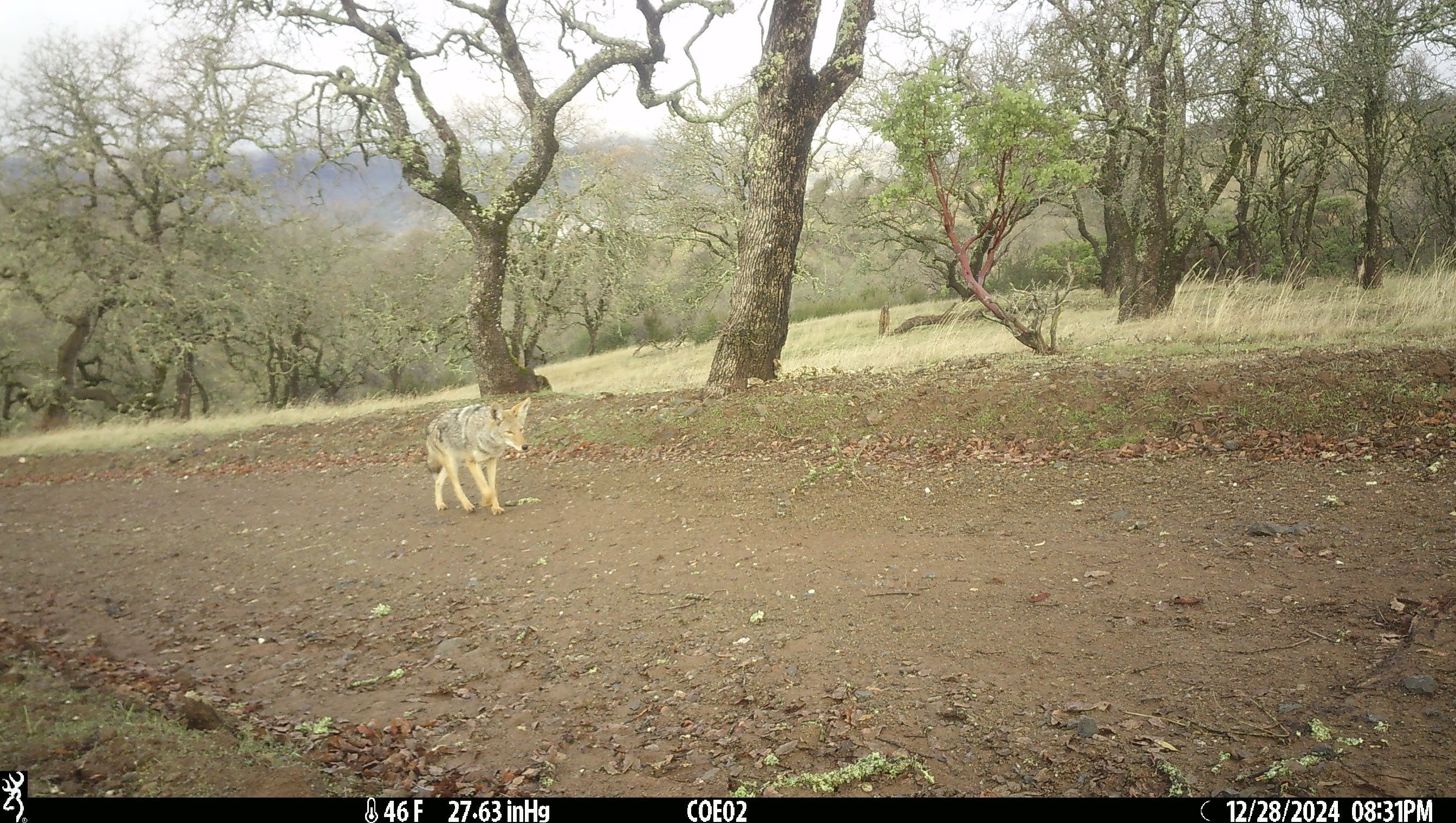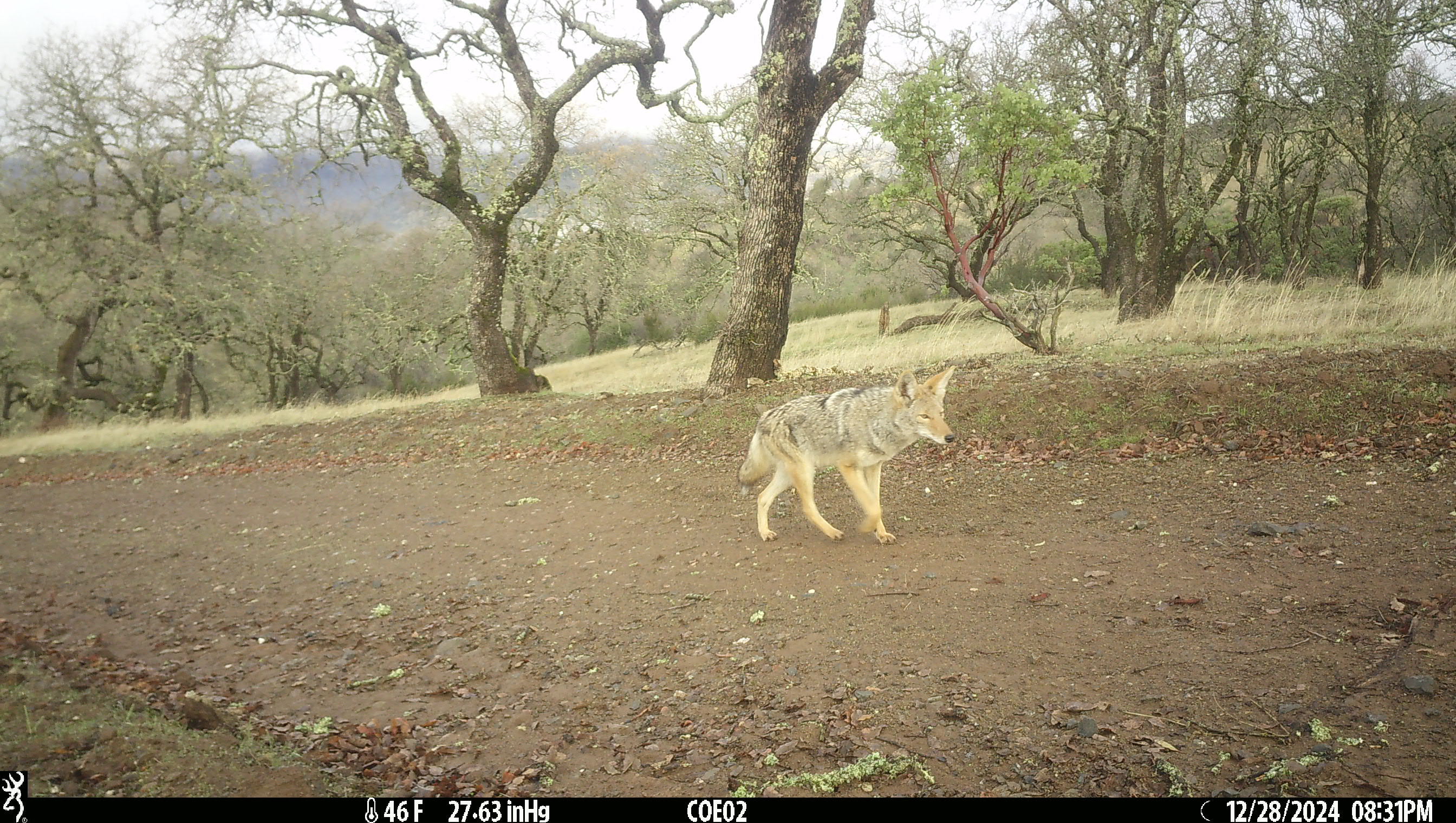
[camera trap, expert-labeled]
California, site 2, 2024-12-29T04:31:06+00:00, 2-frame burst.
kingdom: Animalia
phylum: Chordata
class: Mammalia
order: Carnivora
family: Canidae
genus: Canis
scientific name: Canis latrans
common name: coyote